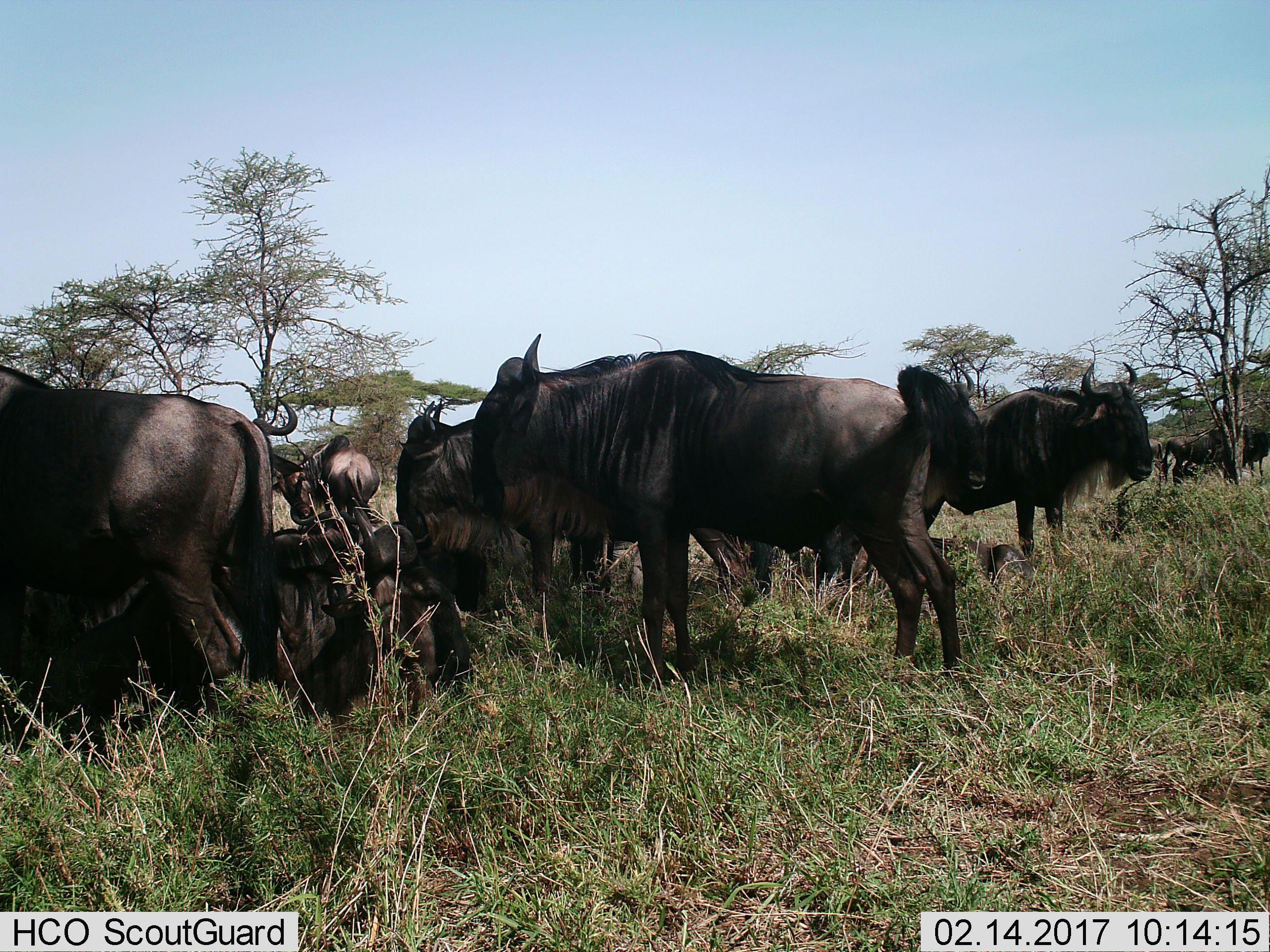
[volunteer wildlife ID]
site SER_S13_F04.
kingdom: Animalia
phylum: Chordata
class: Mammalia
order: Artiodactyla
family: Bovidae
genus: Connochaetes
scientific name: Connochaetes taurinus taurinus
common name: blue wildebeest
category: wildebeestblue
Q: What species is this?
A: Wildebeestblue (blue wildebeest) (Connochaetes taurinus taurinus).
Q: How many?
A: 11-50.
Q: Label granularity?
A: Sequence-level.